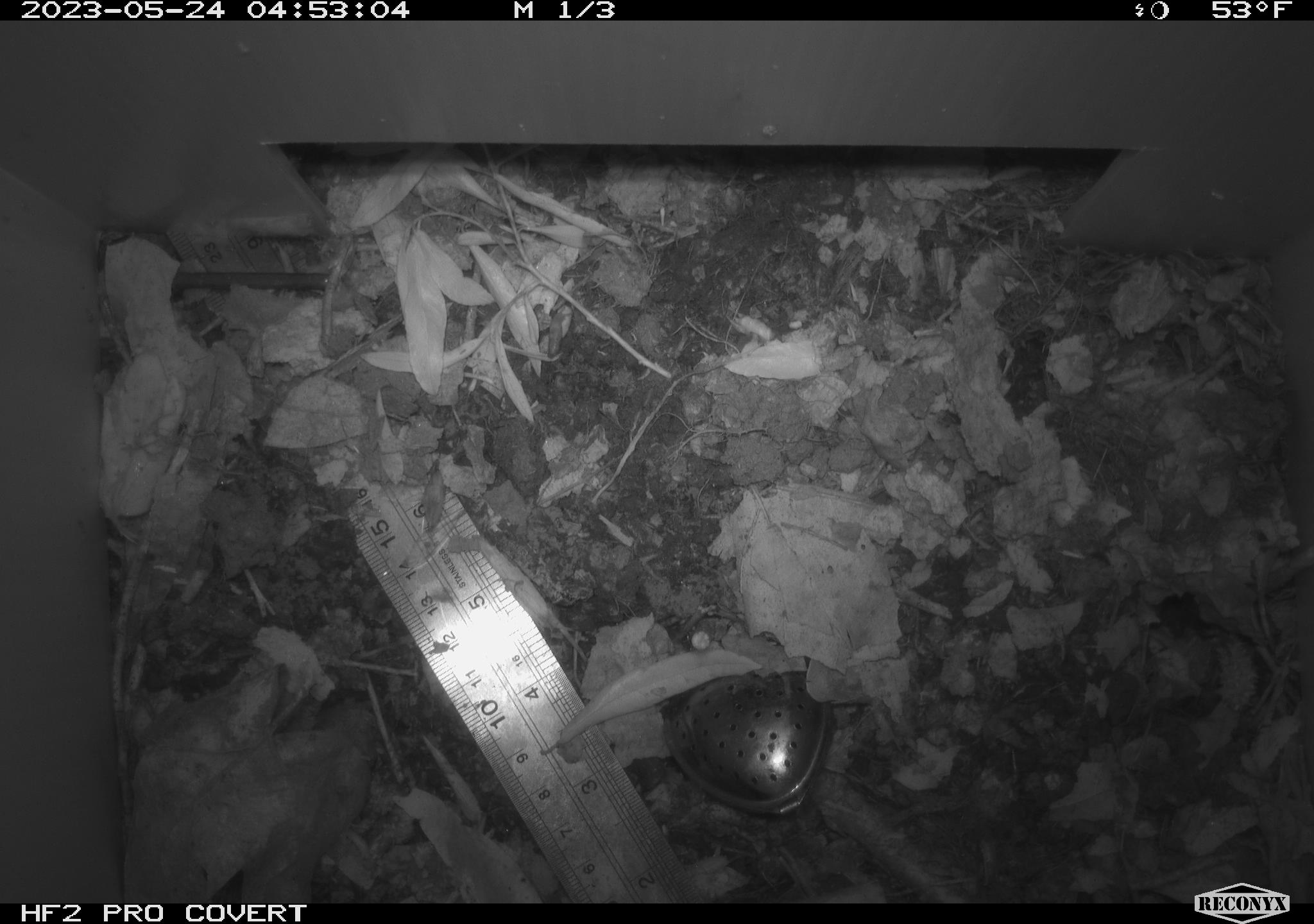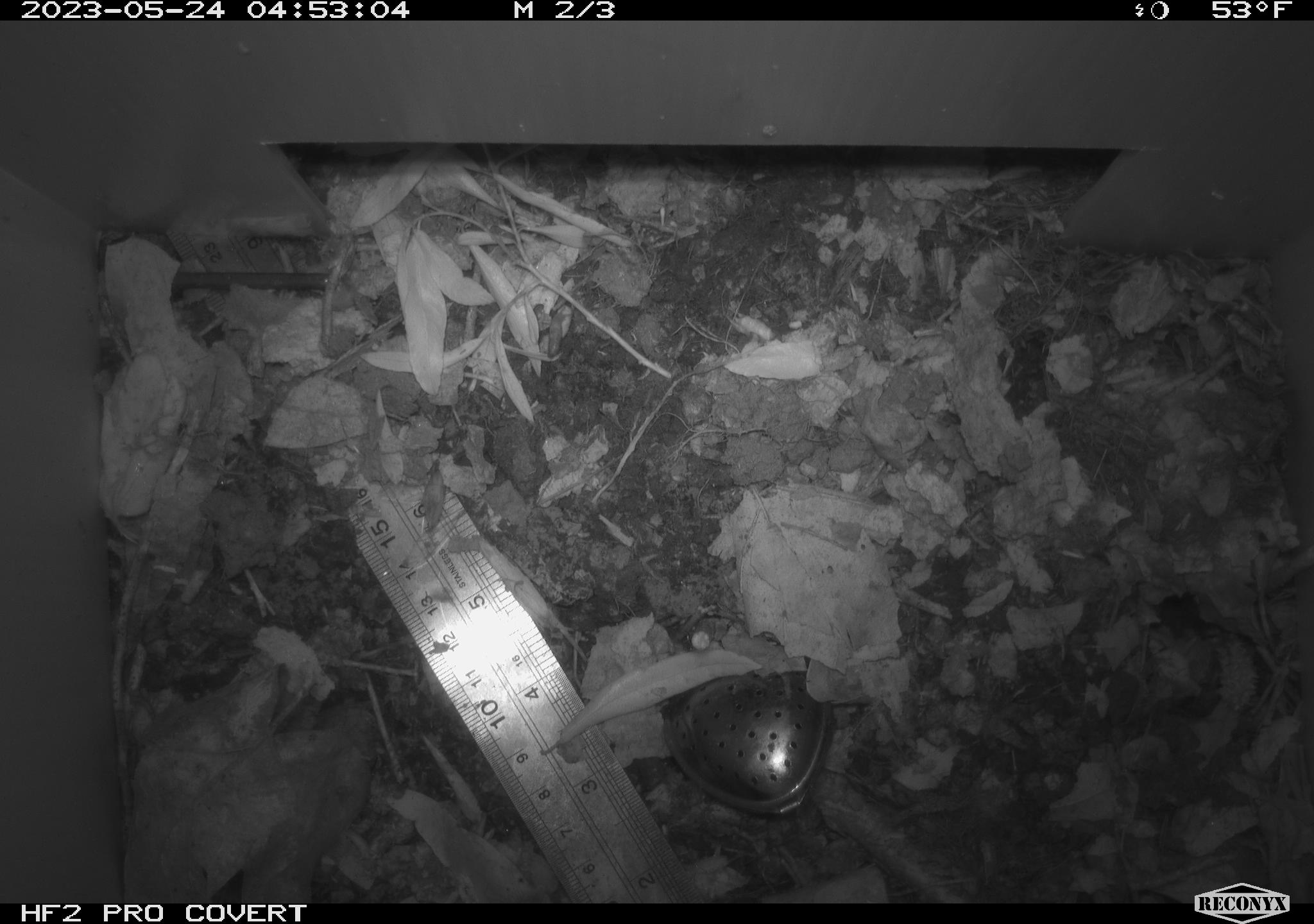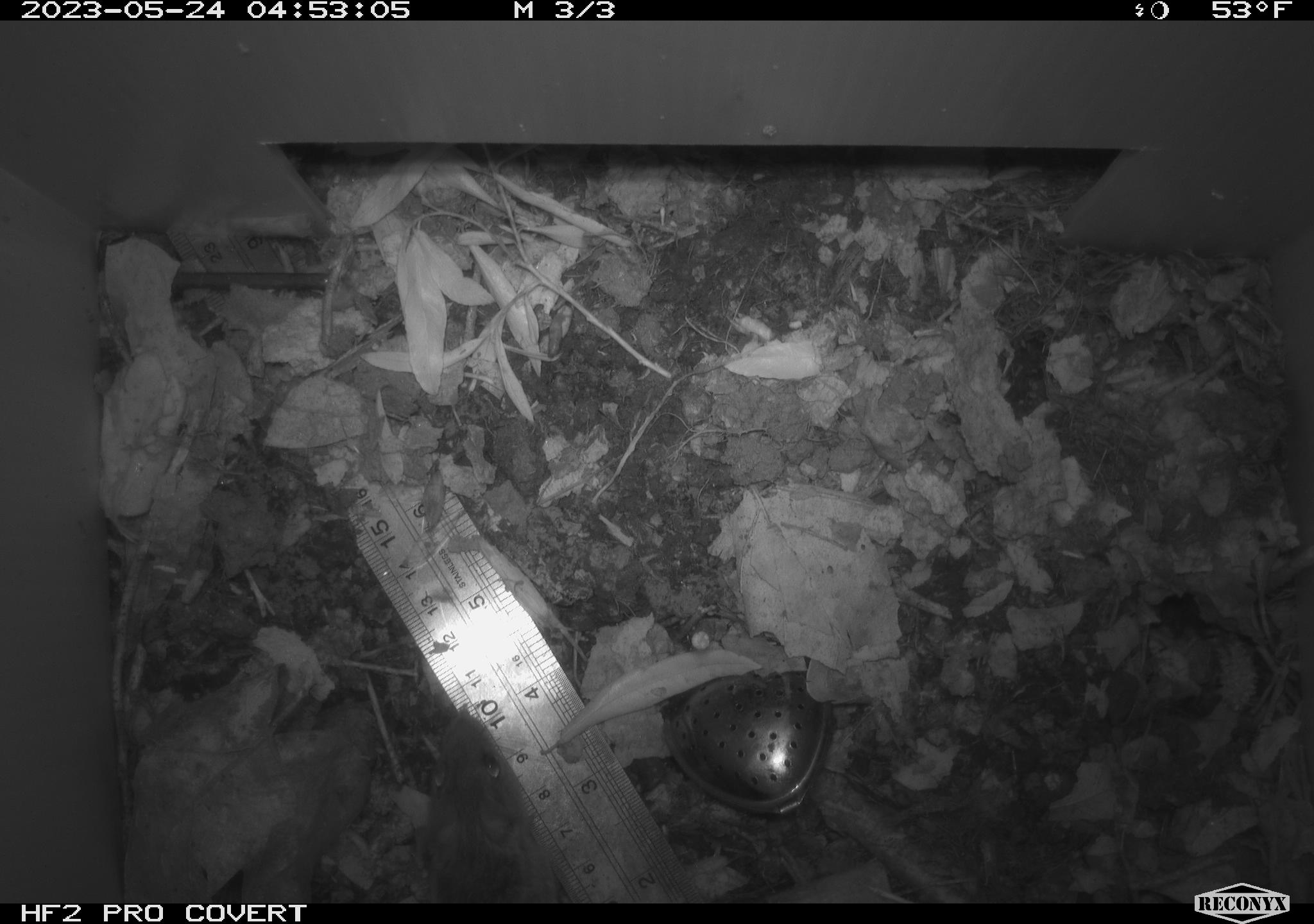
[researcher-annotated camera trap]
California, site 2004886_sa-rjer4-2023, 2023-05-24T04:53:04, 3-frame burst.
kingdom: Animalia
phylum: Chordata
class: Mammalia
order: Rodentia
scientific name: Rodentia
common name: mouse species